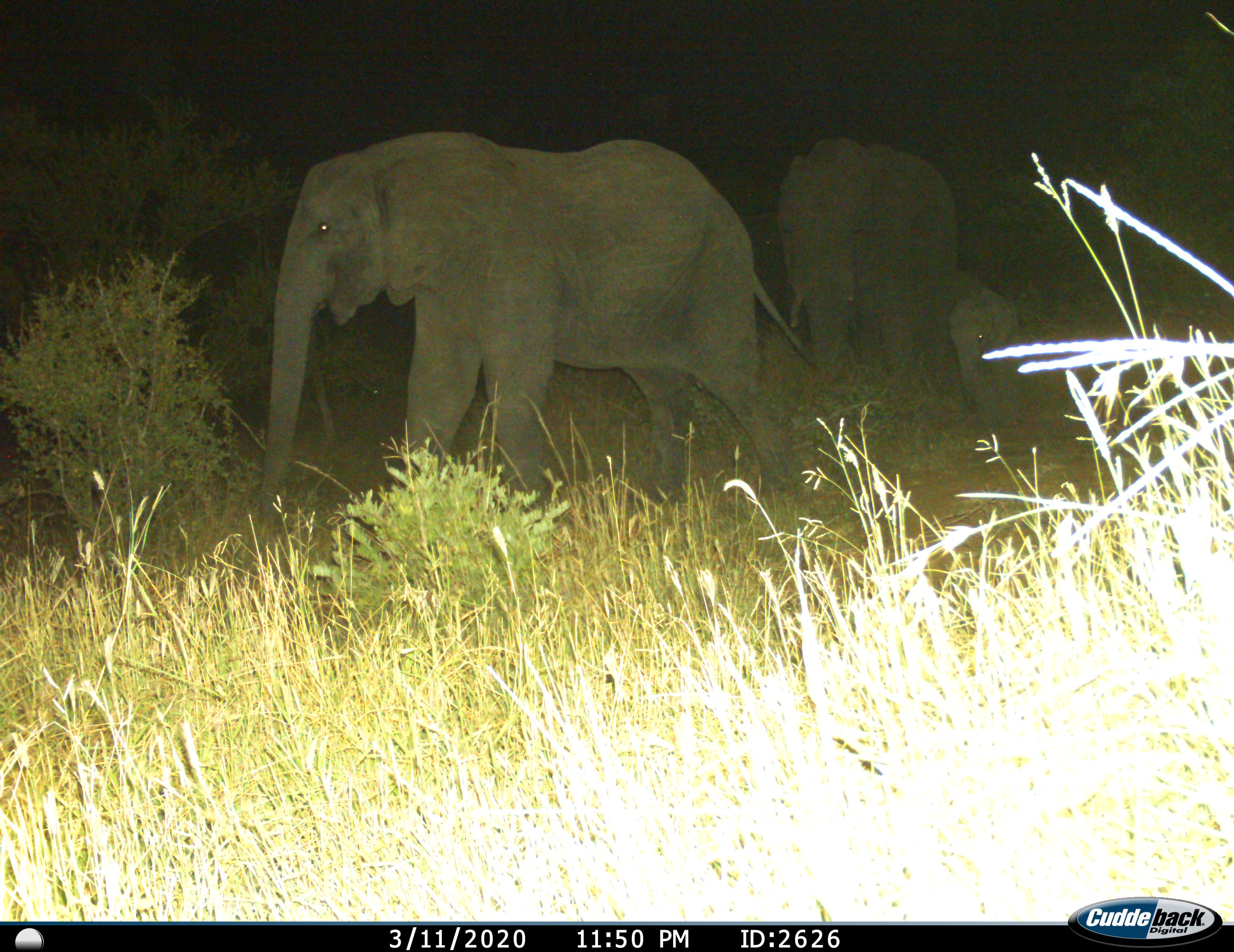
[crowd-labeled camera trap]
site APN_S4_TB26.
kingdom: Animalia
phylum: Chordata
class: Mammalia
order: Proboscidea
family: Elephantidae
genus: Loxodonta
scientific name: Loxodonta africana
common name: african bush elephant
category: elephant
Elephant (african bush elephant) (Loxodonta africana), count 3. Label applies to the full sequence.